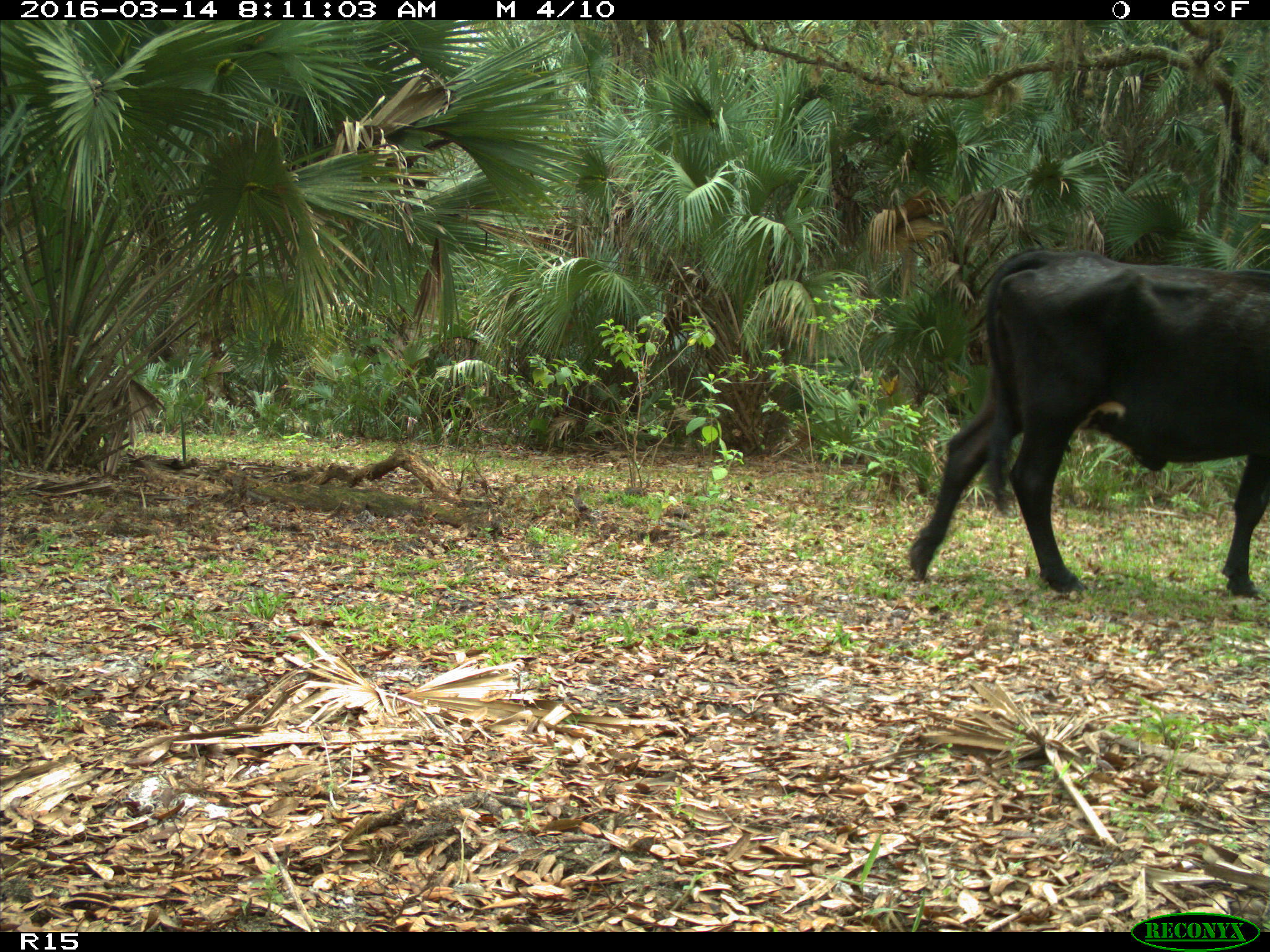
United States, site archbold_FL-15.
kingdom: Animalia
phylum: Chordata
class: Mammalia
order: Artiodactyla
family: Bovidae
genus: Bos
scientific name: Bos taurus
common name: domestic cow